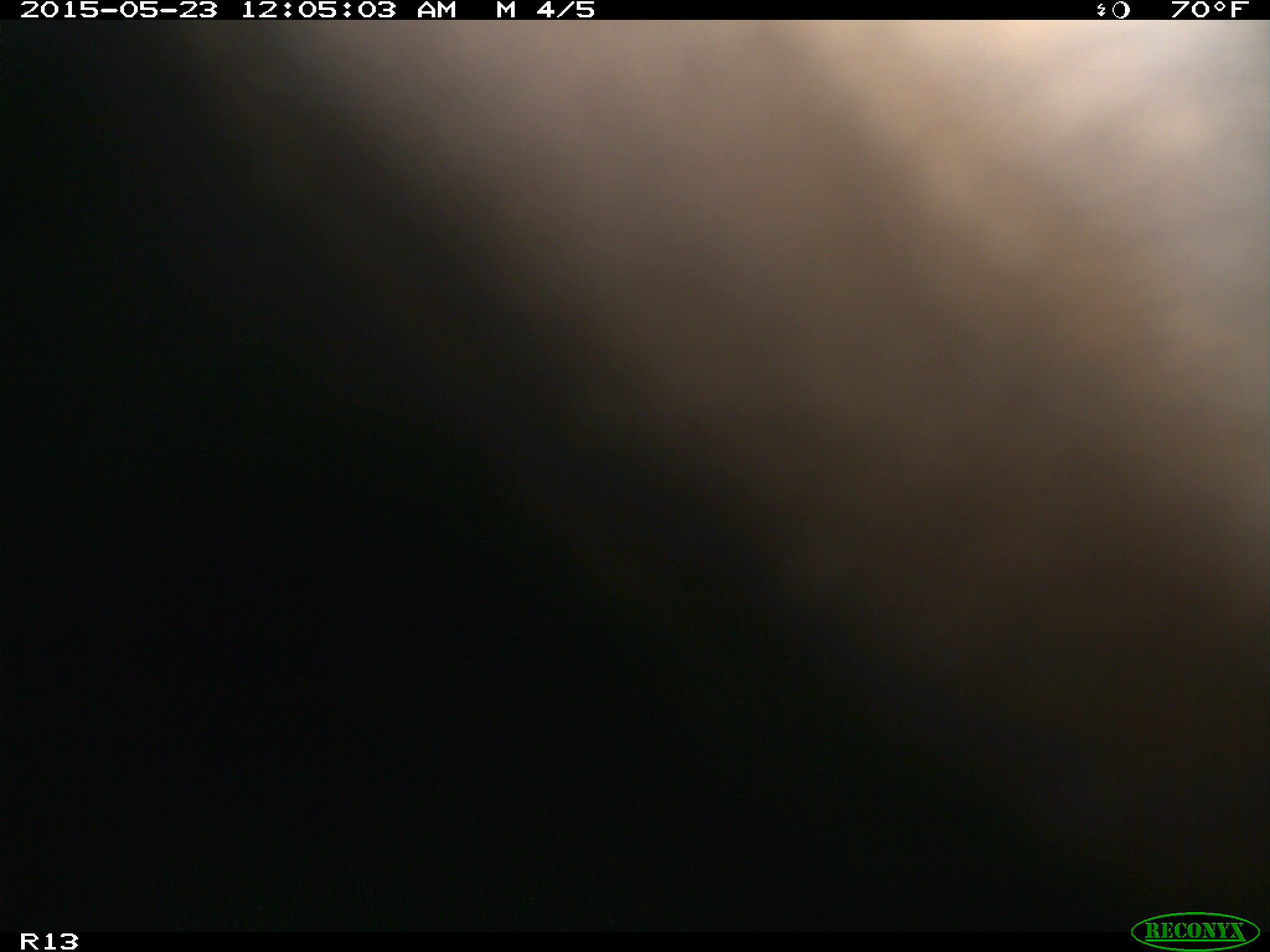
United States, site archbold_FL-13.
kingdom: Animalia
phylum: Chordata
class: Mammalia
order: Artiodactyla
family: Bovidae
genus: Bos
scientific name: Bos taurus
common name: domestic cow